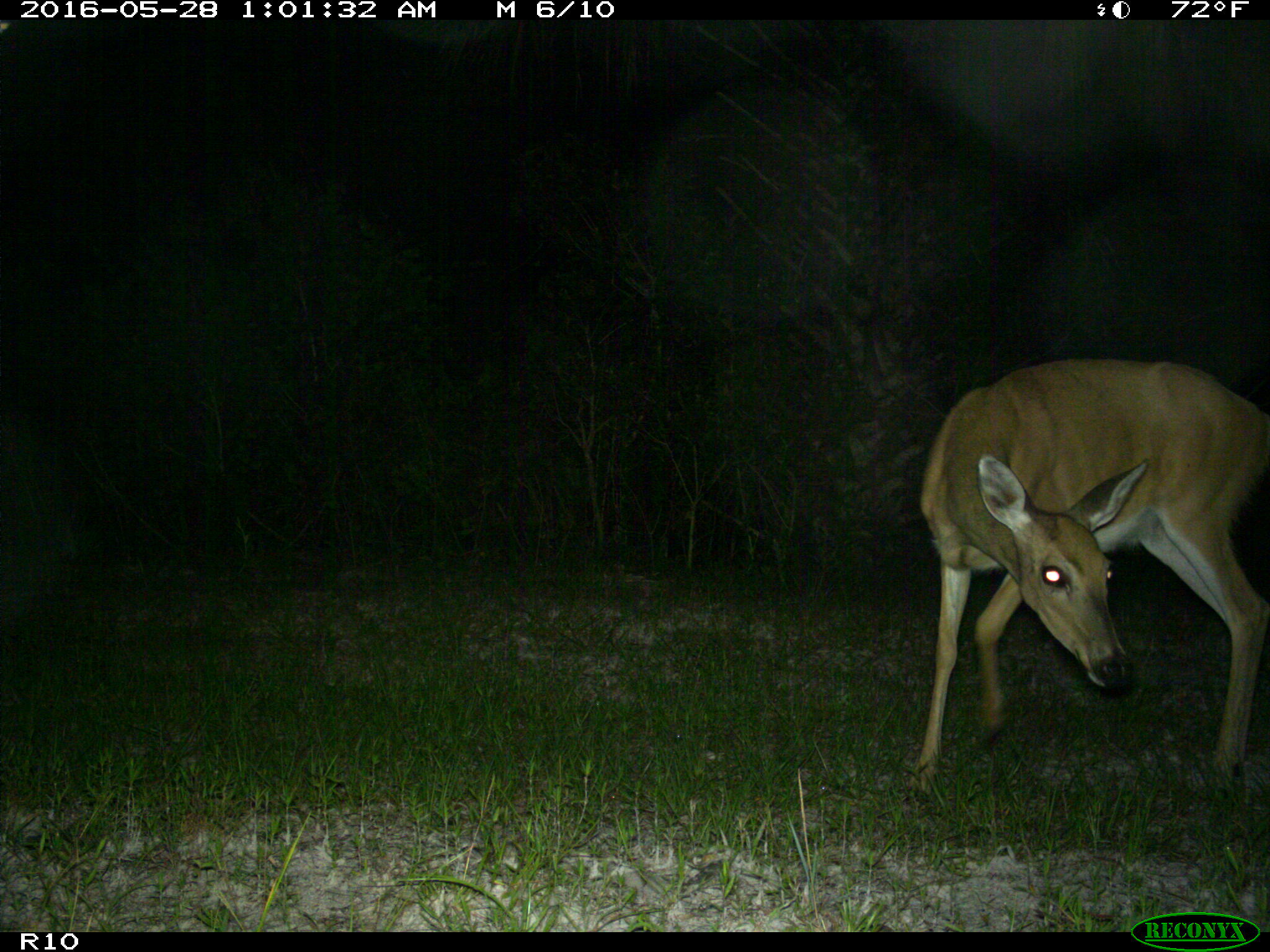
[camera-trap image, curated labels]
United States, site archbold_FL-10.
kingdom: Animalia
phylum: Chordata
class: Mammalia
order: Artiodactyla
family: Cervidae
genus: Odocoileus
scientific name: Odocoileus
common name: deer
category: unidentified deer